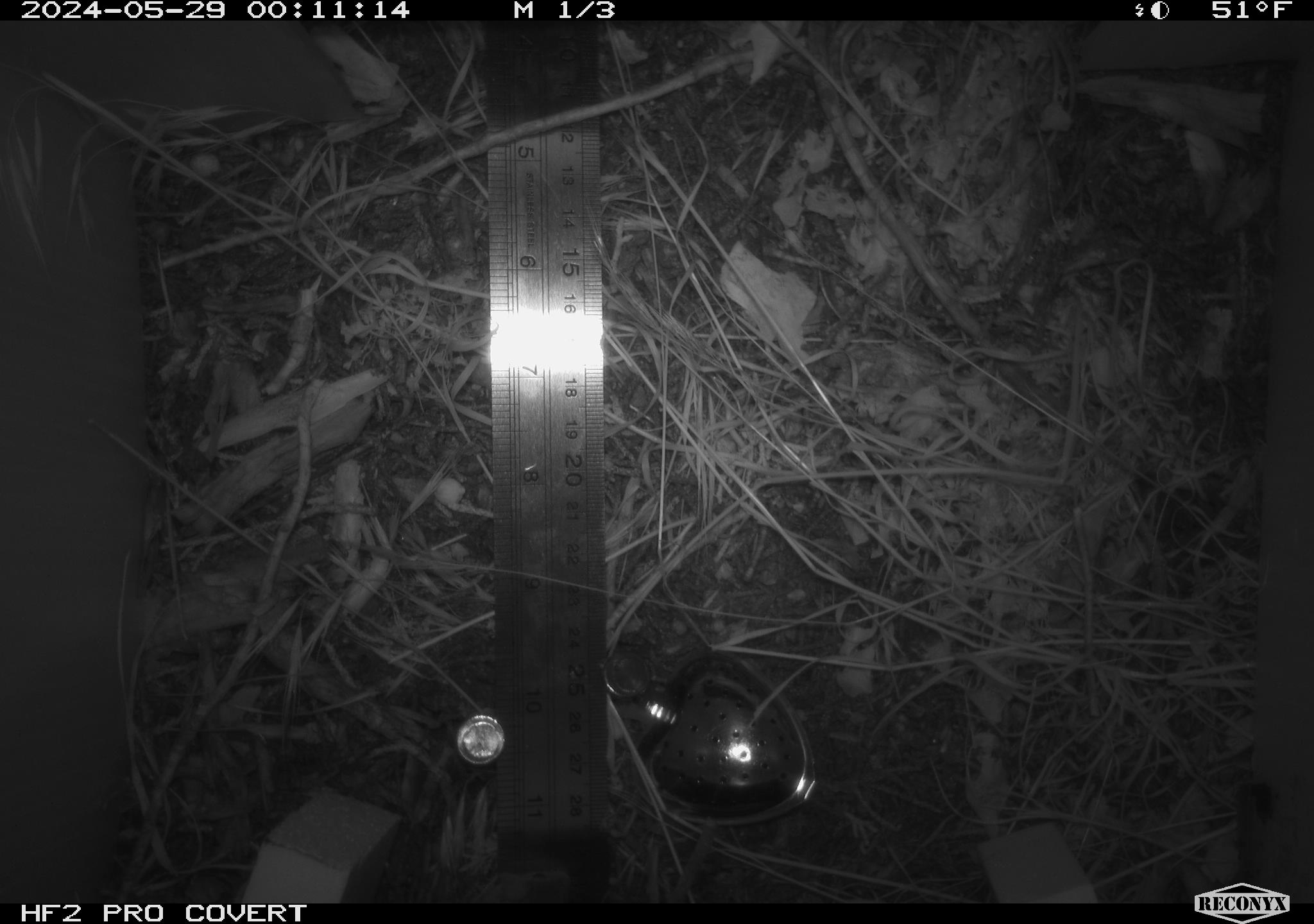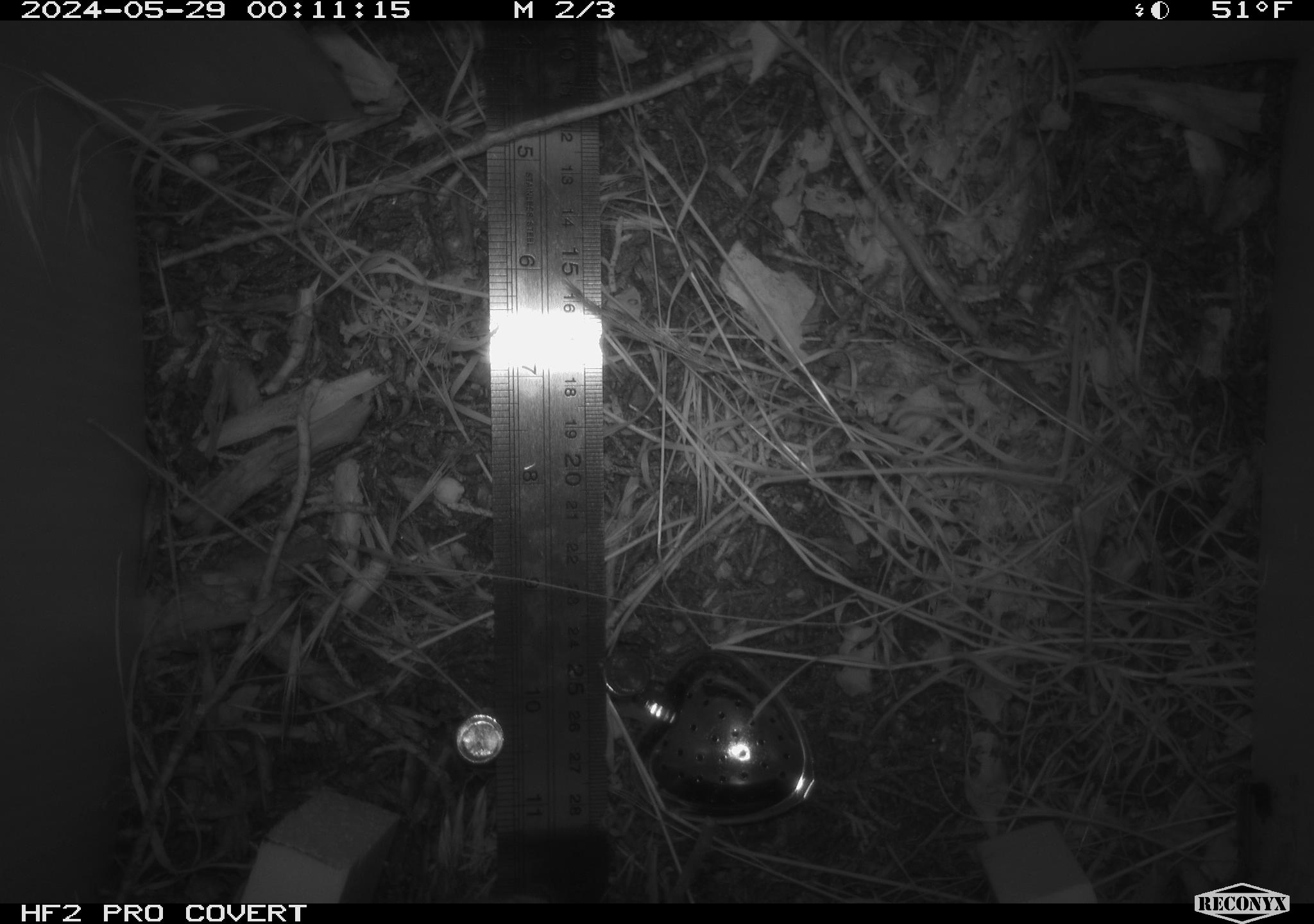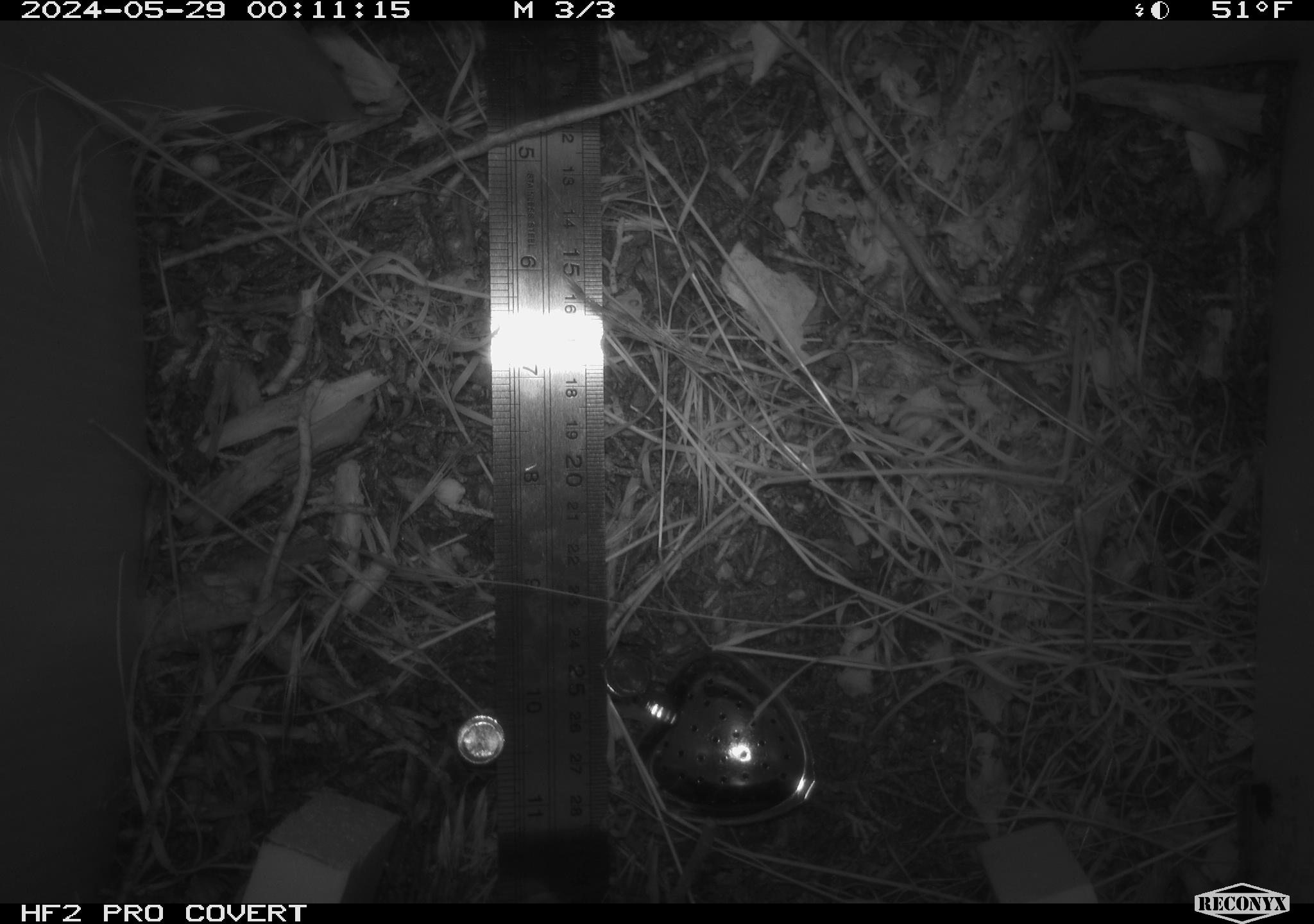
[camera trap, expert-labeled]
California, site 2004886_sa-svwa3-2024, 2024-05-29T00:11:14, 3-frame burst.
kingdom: Animalia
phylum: Chordata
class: Mammalia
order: Rodentia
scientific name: Rodentia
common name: mouse species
Mouse species (Rodentia).